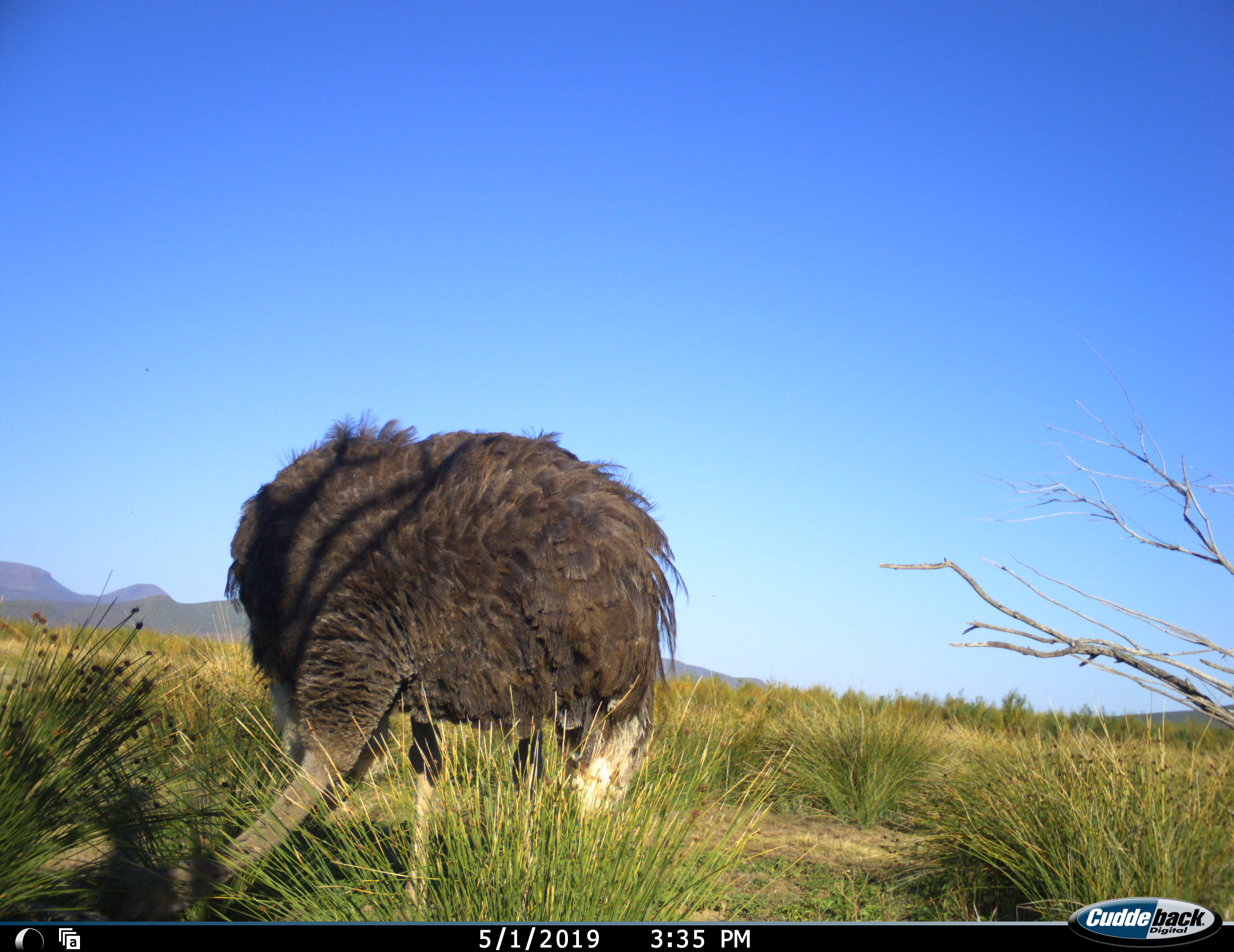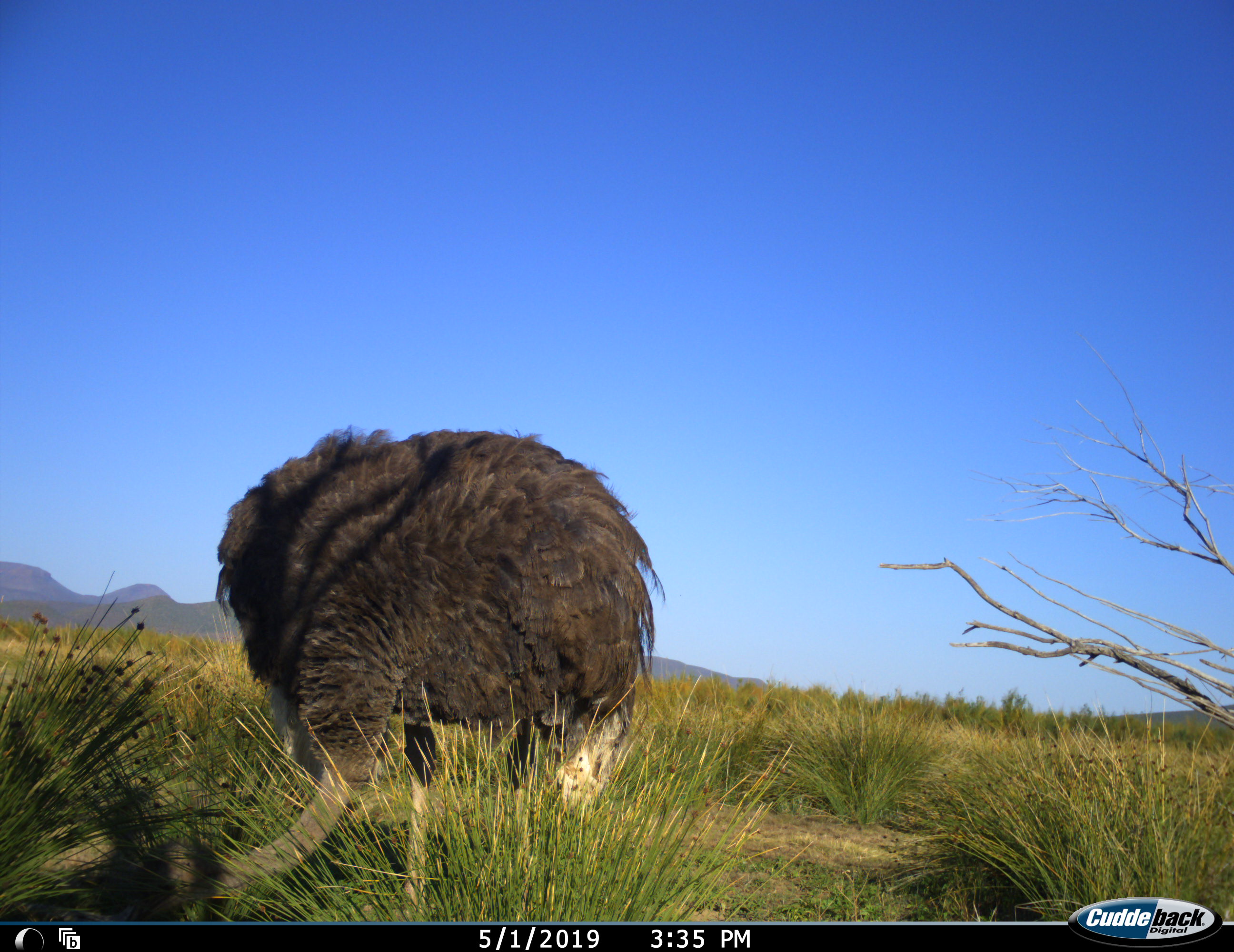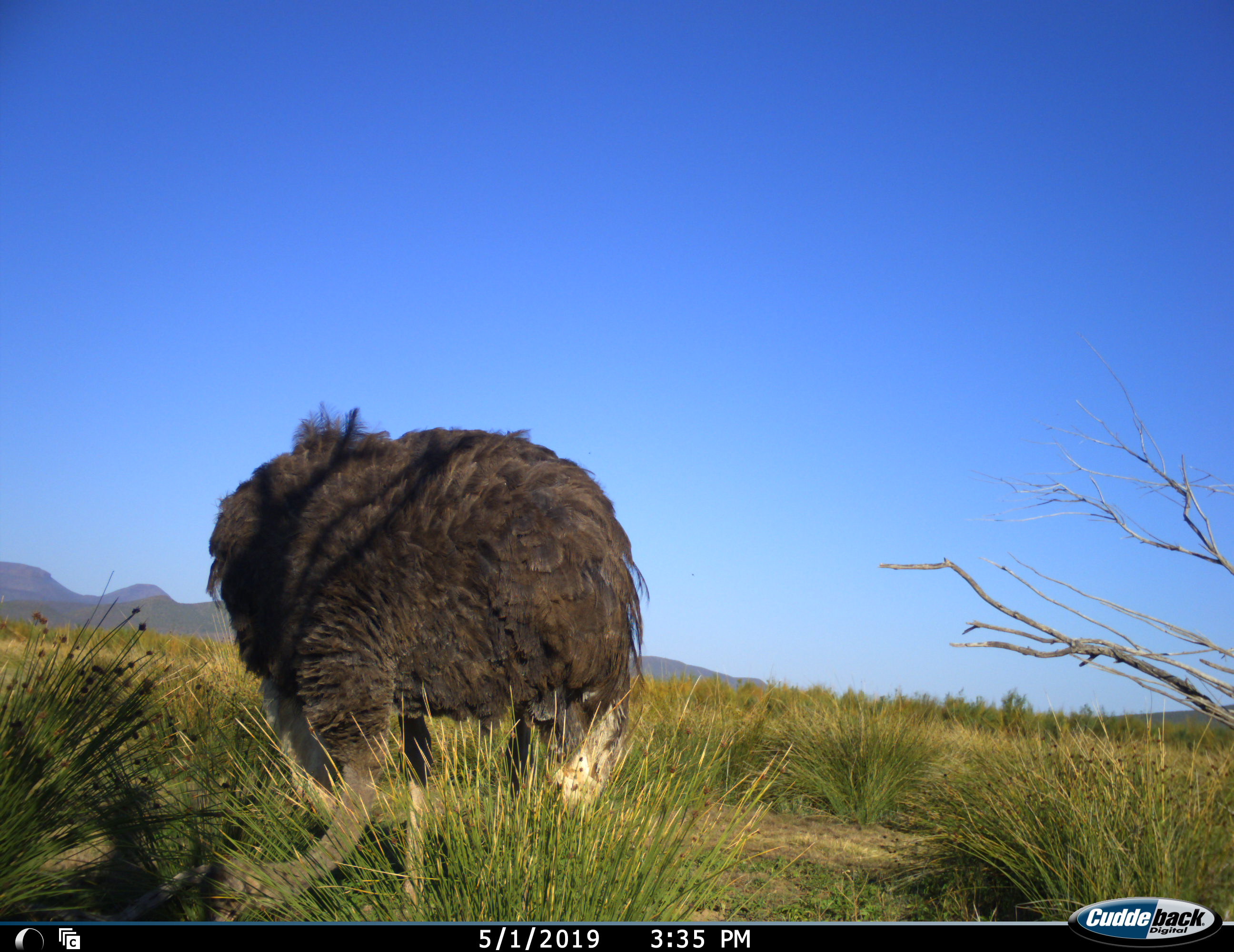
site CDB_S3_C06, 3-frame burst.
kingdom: Animalia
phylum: Chordata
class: Aves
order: Struthioniformes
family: Struthionidae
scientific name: Struthionidae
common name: ostrich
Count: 1.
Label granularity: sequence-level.